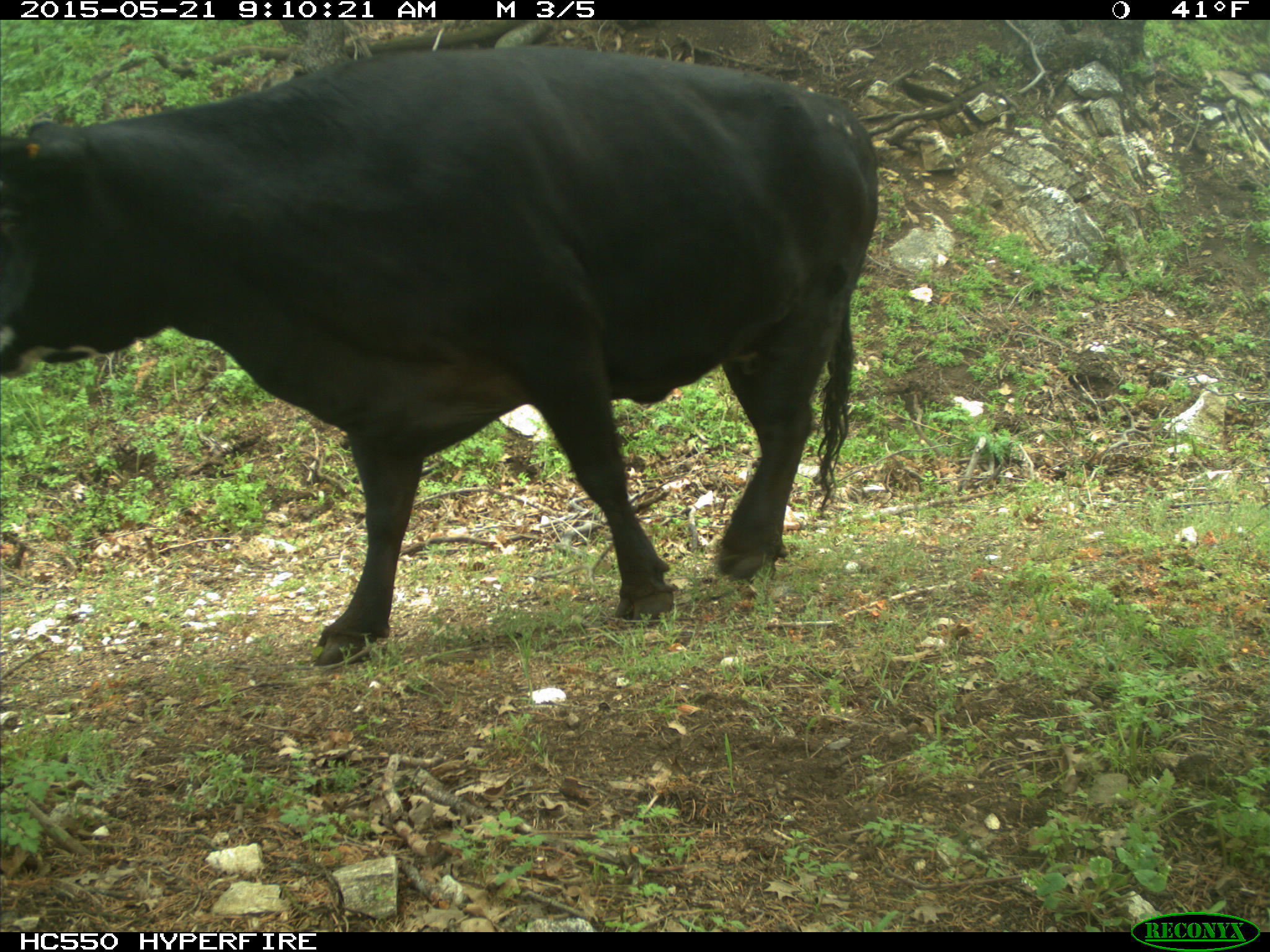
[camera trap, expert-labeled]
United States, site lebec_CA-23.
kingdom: Animalia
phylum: Chordata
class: Mammalia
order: Artiodactyla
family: Bovidae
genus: Bos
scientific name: Bos taurus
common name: domestic cow